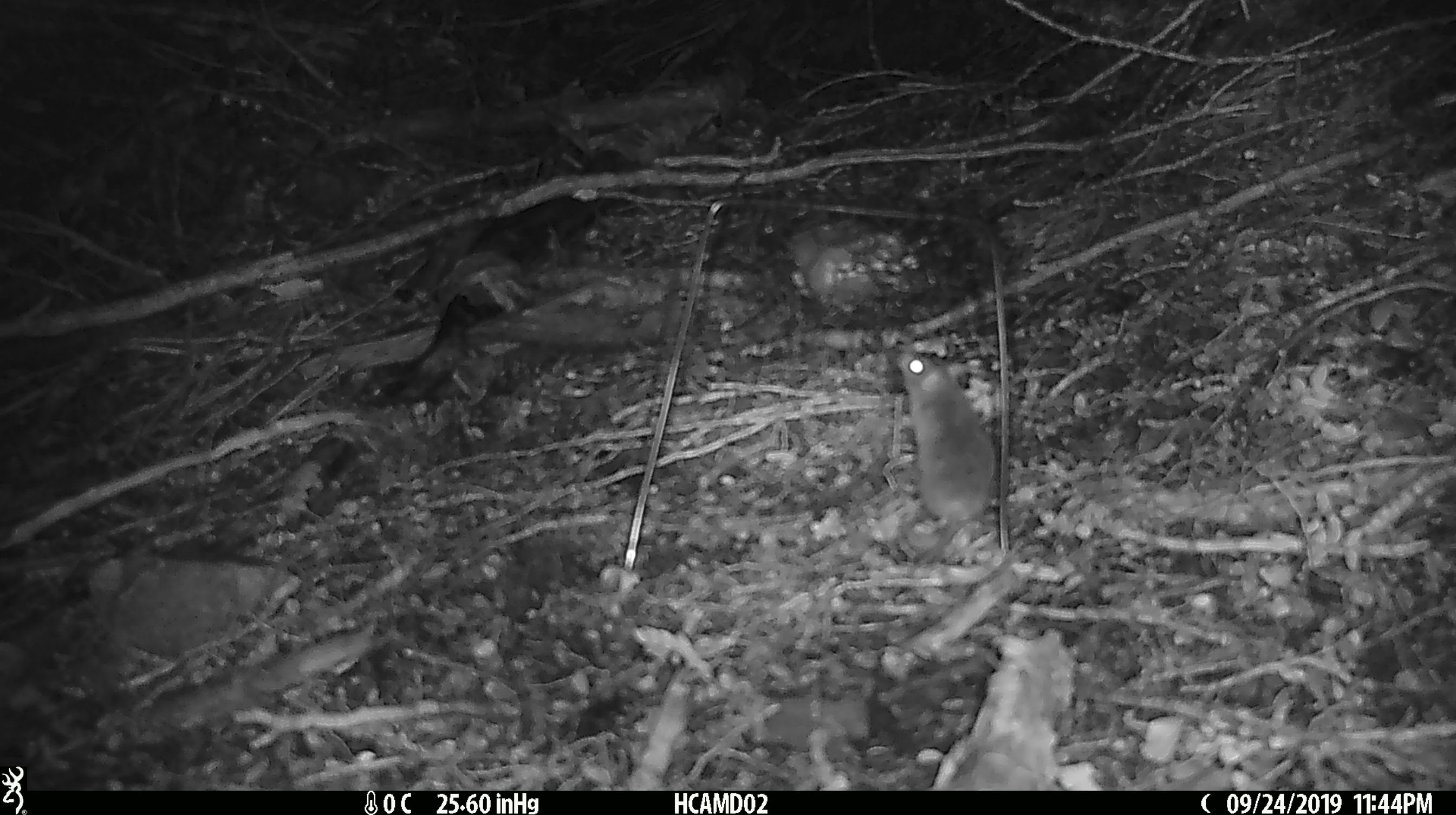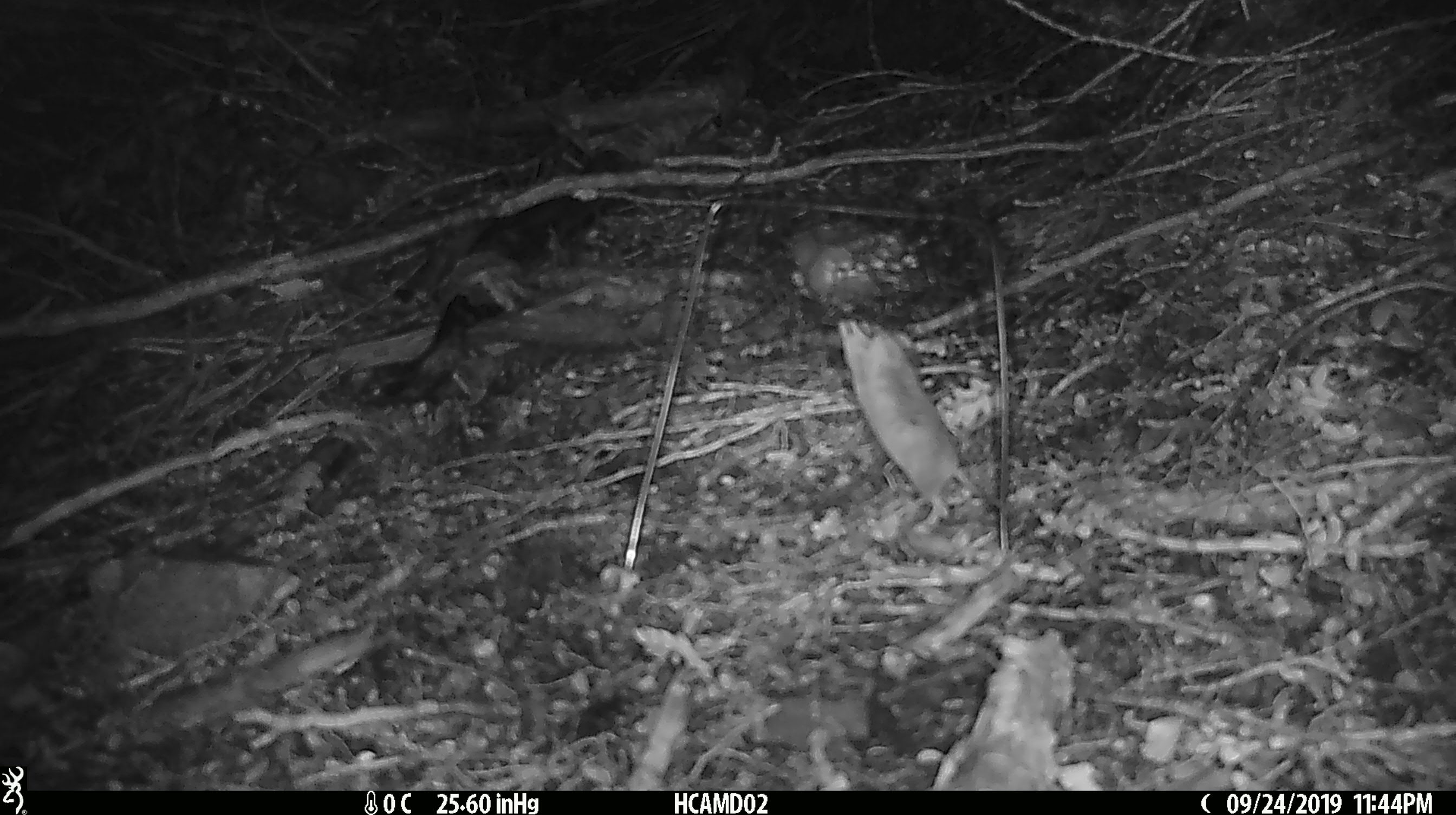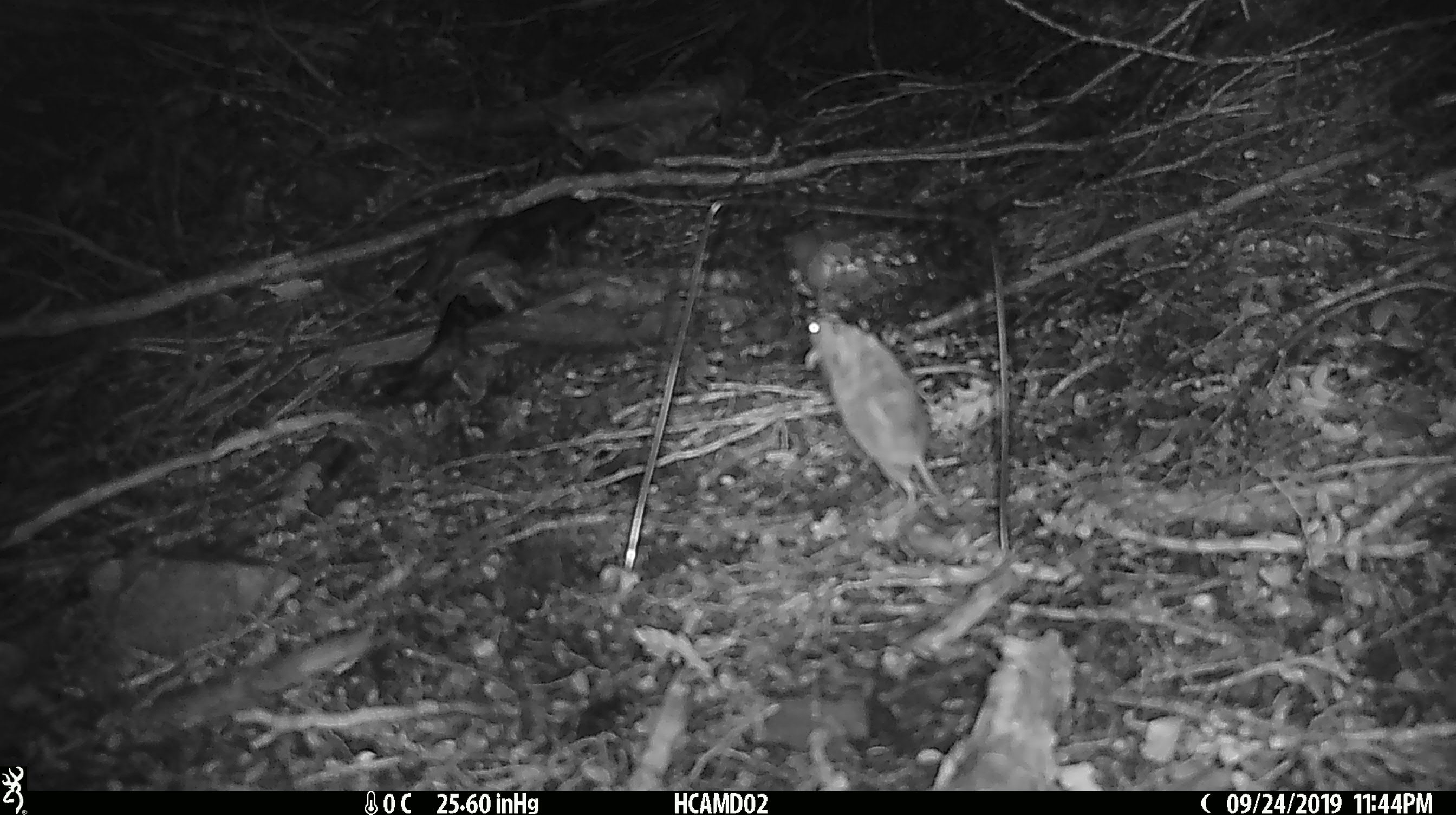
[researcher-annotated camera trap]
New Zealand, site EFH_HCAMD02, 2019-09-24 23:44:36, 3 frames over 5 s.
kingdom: Animalia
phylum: Chordata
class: Mammalia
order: Rodentia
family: Muridae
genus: Mus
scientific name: Mus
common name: mouse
Mouse (Mus).